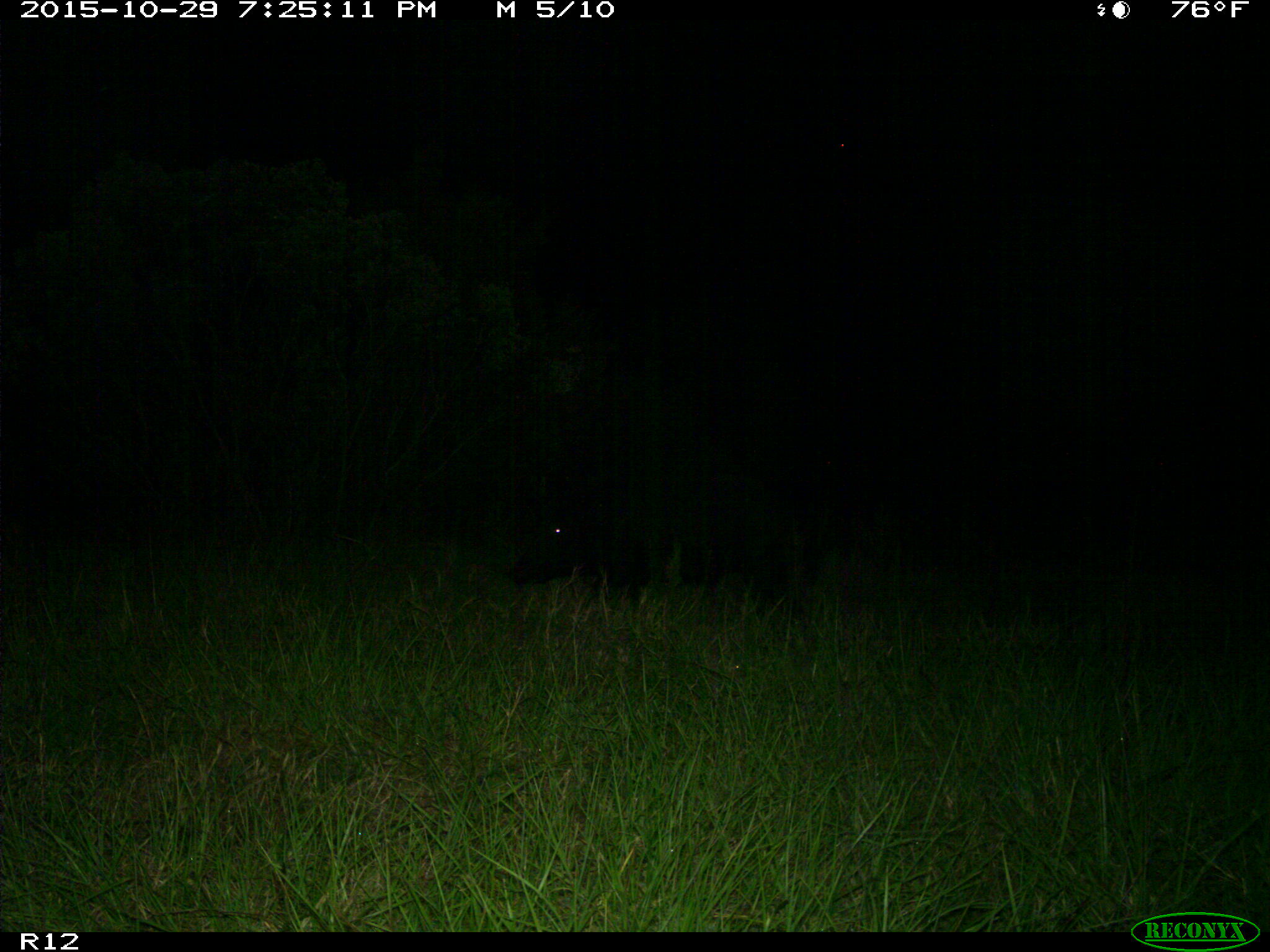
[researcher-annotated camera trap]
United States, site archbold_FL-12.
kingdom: Animalia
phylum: Chordata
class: Mammalia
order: Artiodactyla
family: Suidae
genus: Sus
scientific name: Sus scrofa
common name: wild boar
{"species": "Sus scrofa (wild boar)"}